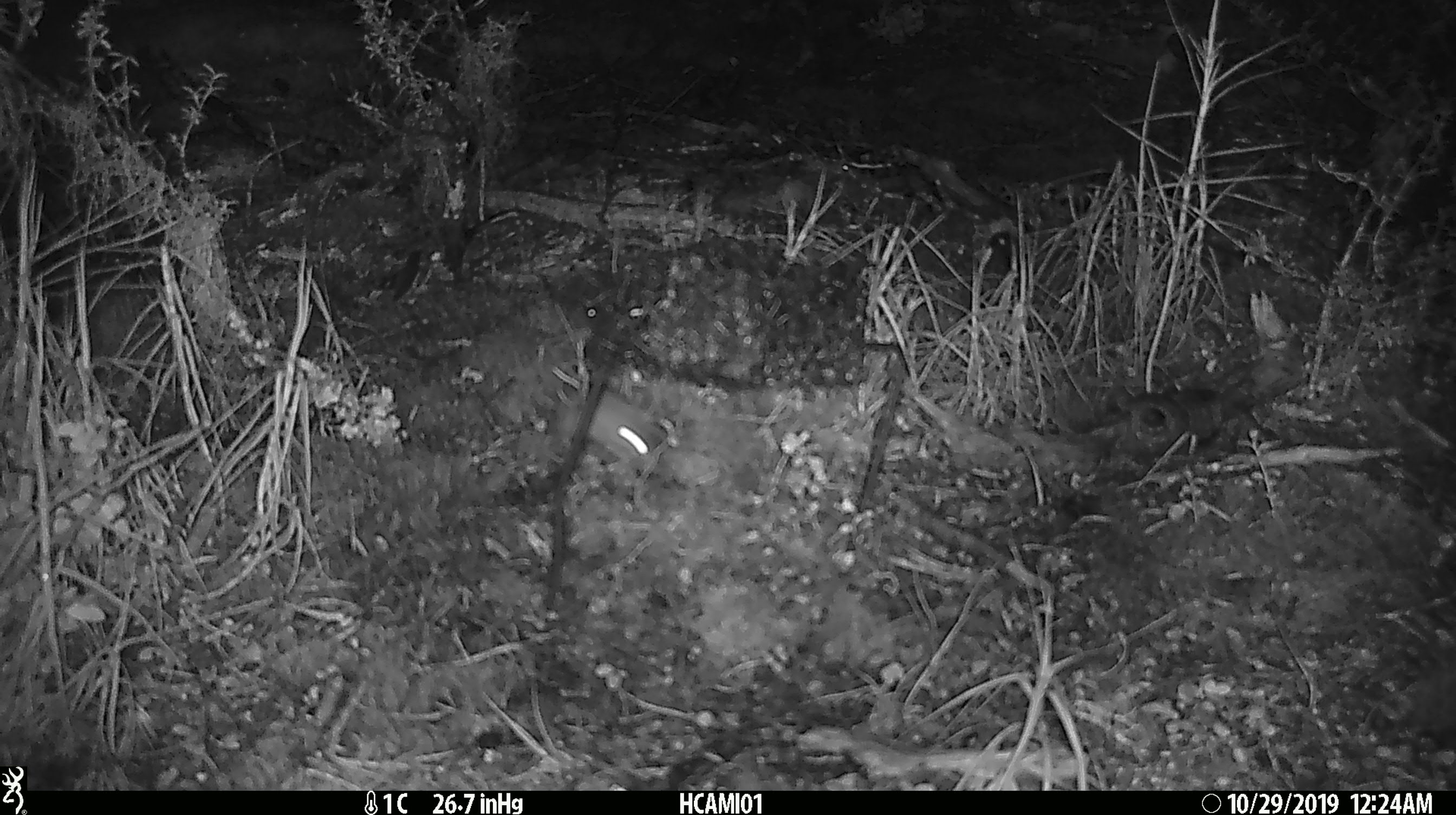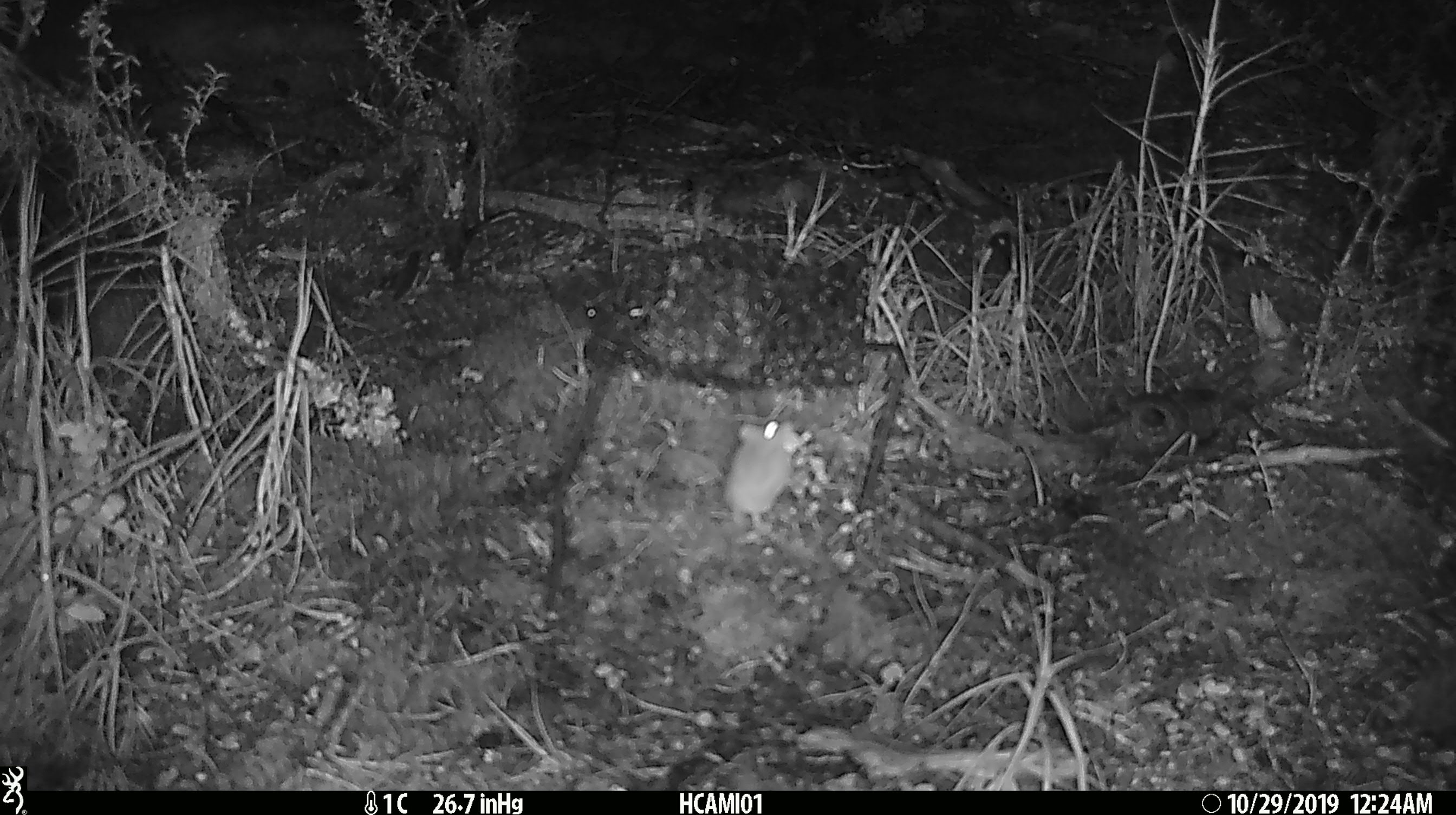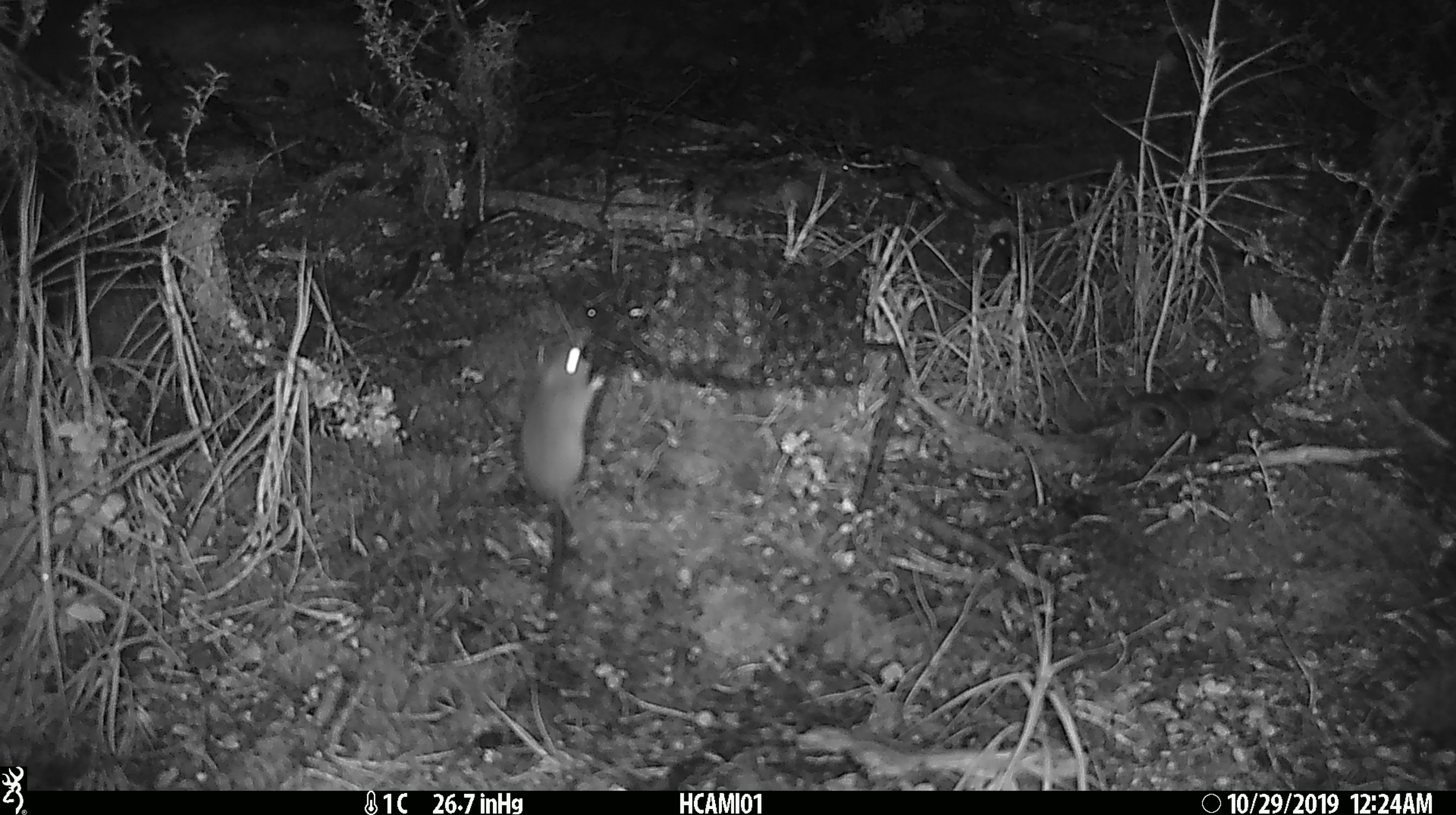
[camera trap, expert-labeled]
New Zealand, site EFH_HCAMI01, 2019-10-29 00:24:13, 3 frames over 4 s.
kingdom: Animalia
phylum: Chordata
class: Mammalia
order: Rodentia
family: Muridae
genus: Mus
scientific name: Mus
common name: mouse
Mouse (Mus).